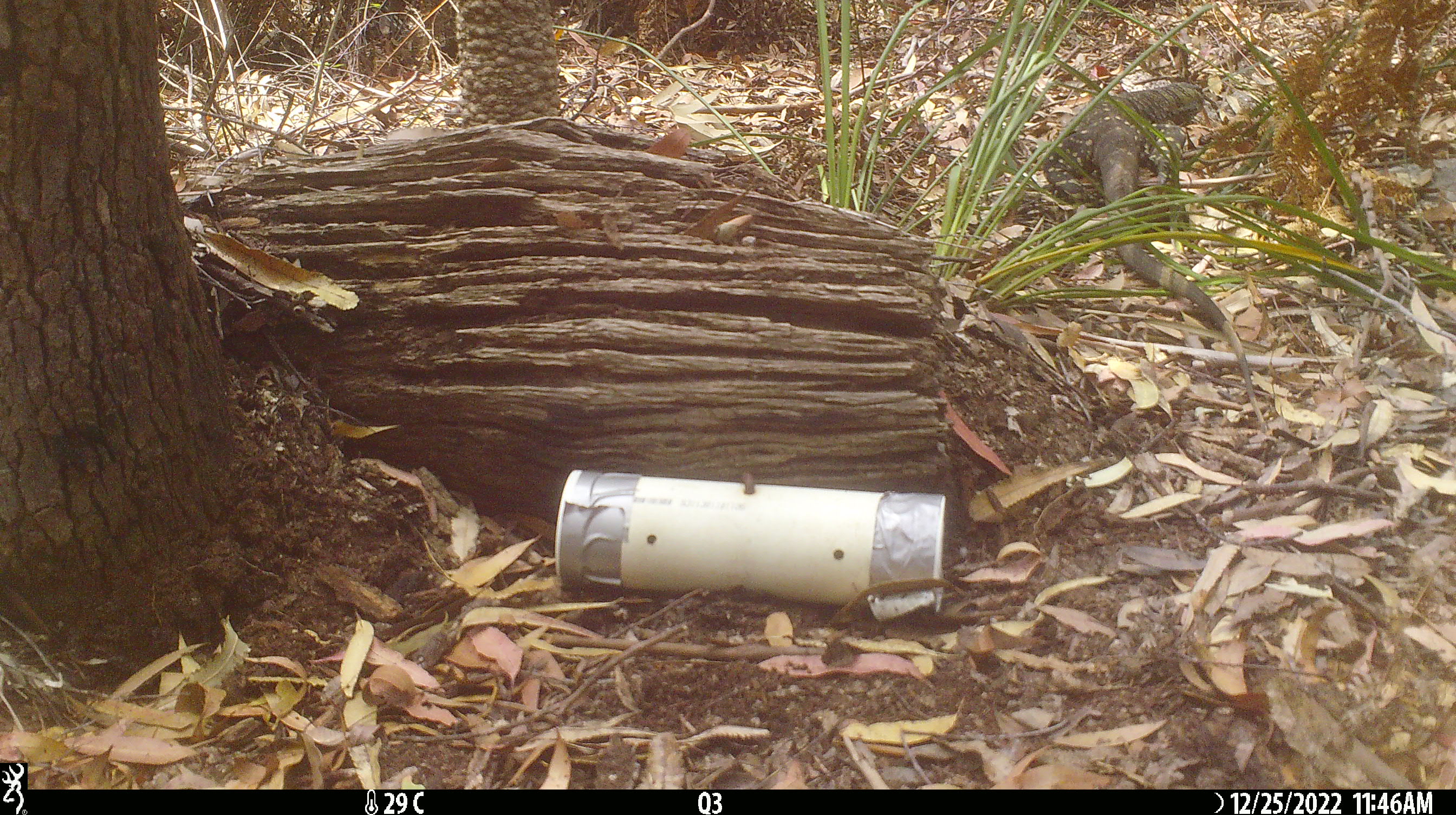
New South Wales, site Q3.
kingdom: Animalia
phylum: Chordata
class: Reptilia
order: Squamata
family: Varanidae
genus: Varanus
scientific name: Varanus varius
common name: lace monitor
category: goanna